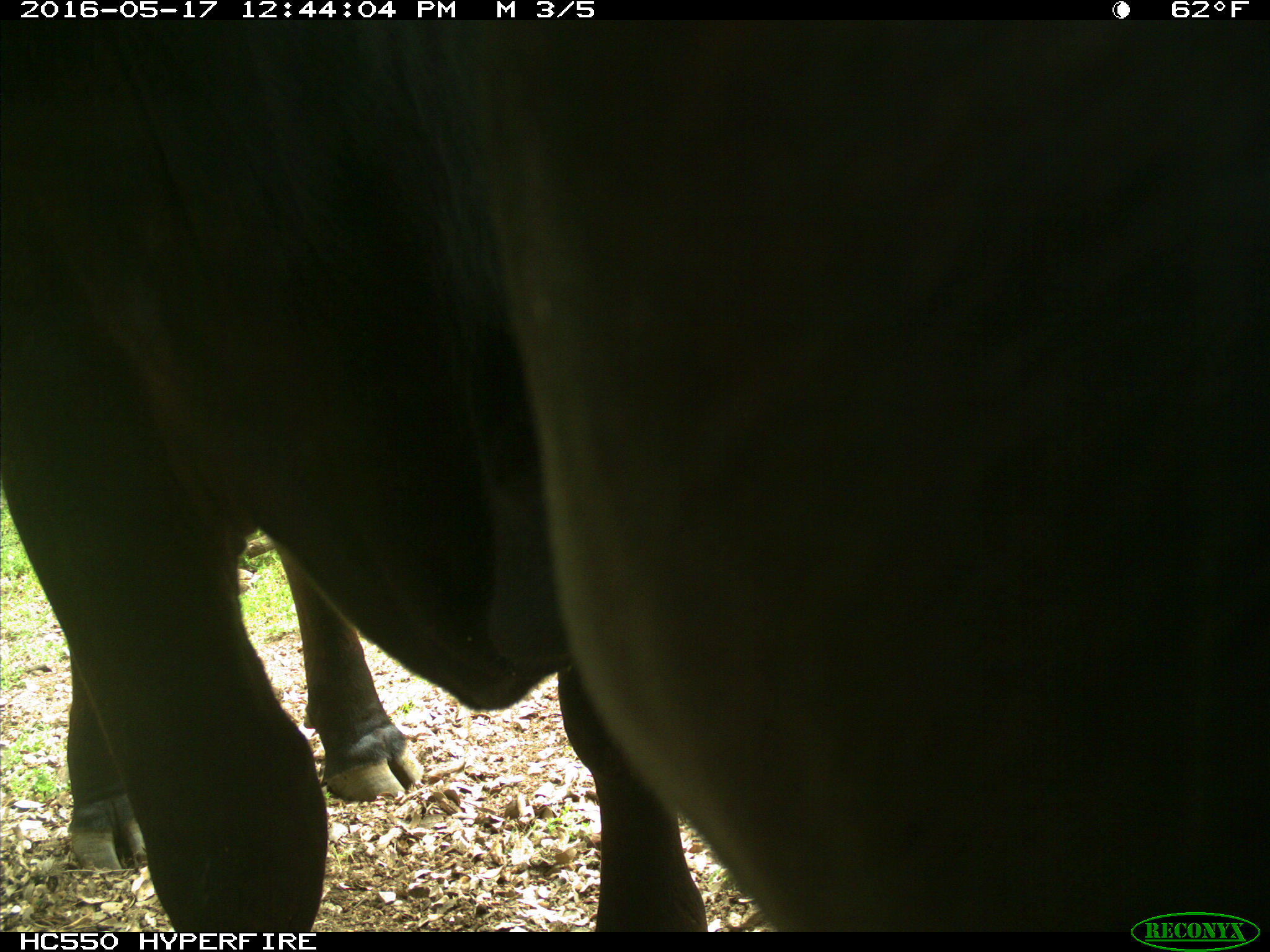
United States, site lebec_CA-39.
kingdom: Animalia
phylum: Chordata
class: Mammalia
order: Artiodactyla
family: Bovidae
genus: Bos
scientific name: Bos taurus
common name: domestic cow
Bos taurus (domestic cow).